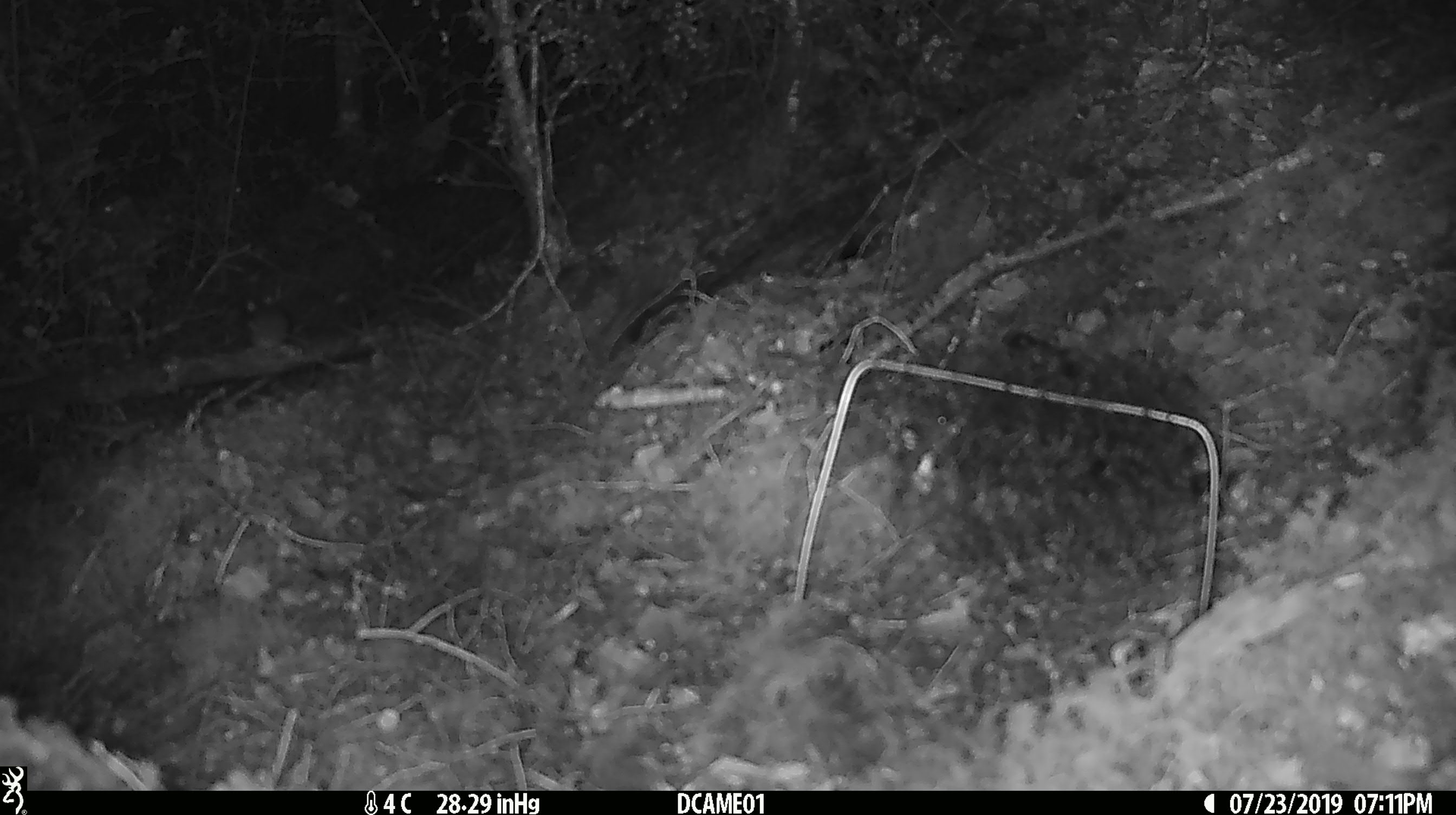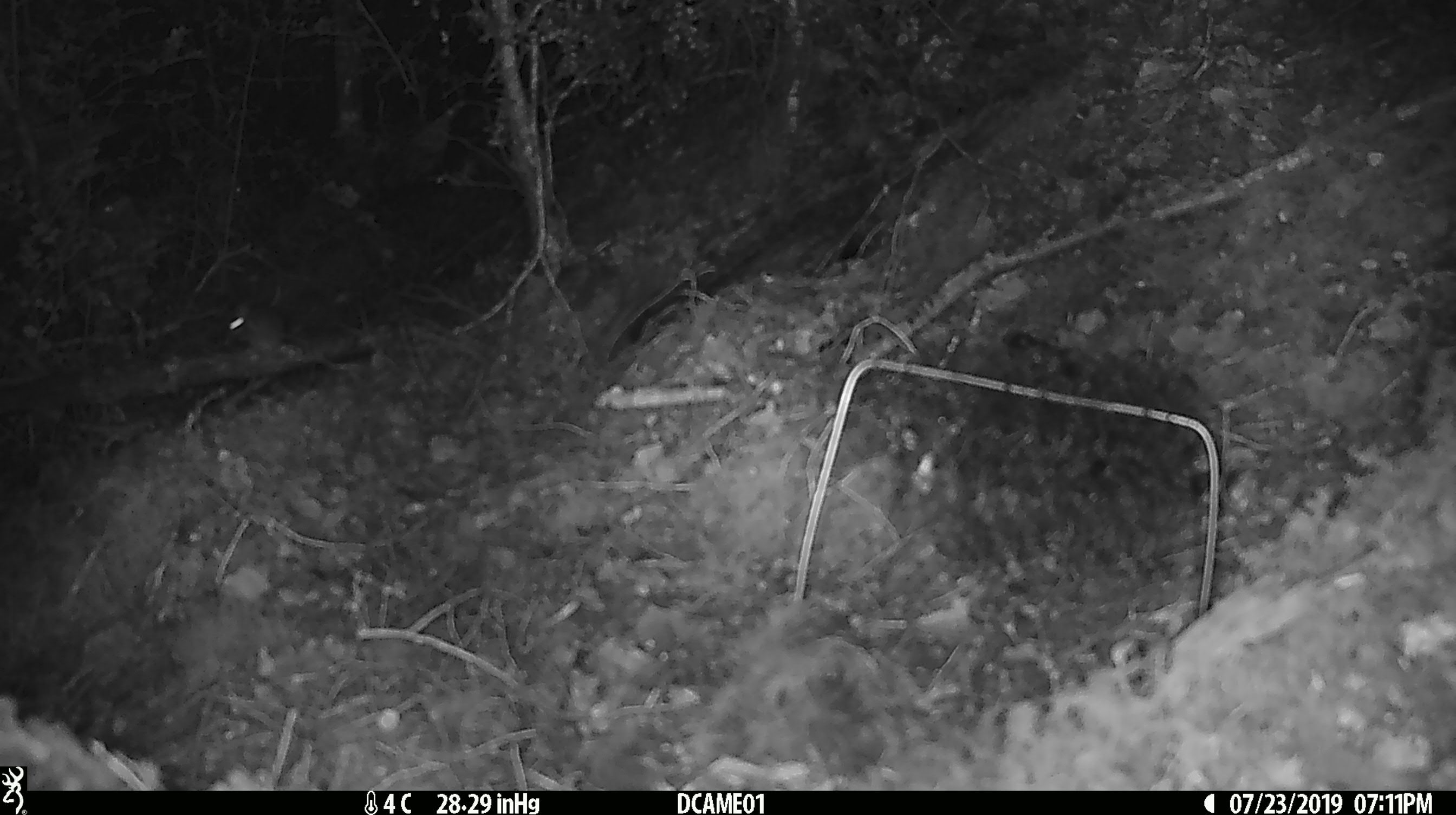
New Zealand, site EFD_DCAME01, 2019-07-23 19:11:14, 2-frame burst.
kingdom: Animalia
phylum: Chordata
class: Mammalia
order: Rodentia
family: Muridae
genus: Mus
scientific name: Mus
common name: mouse